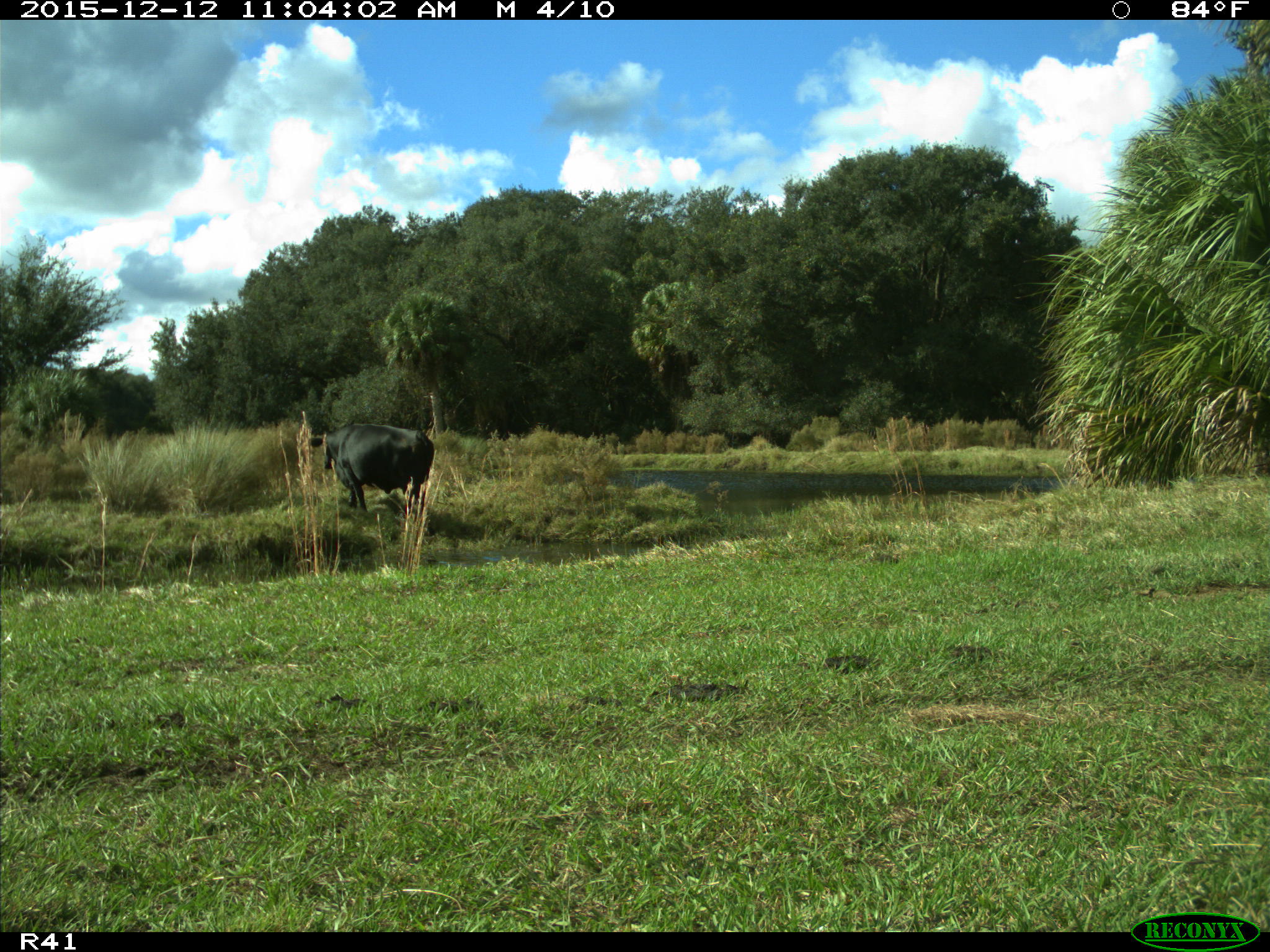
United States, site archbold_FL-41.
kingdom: Animalia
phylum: Chordata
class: Mammalia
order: Artiodactyla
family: Bovidae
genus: Bos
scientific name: Bos taurus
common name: domestic cow